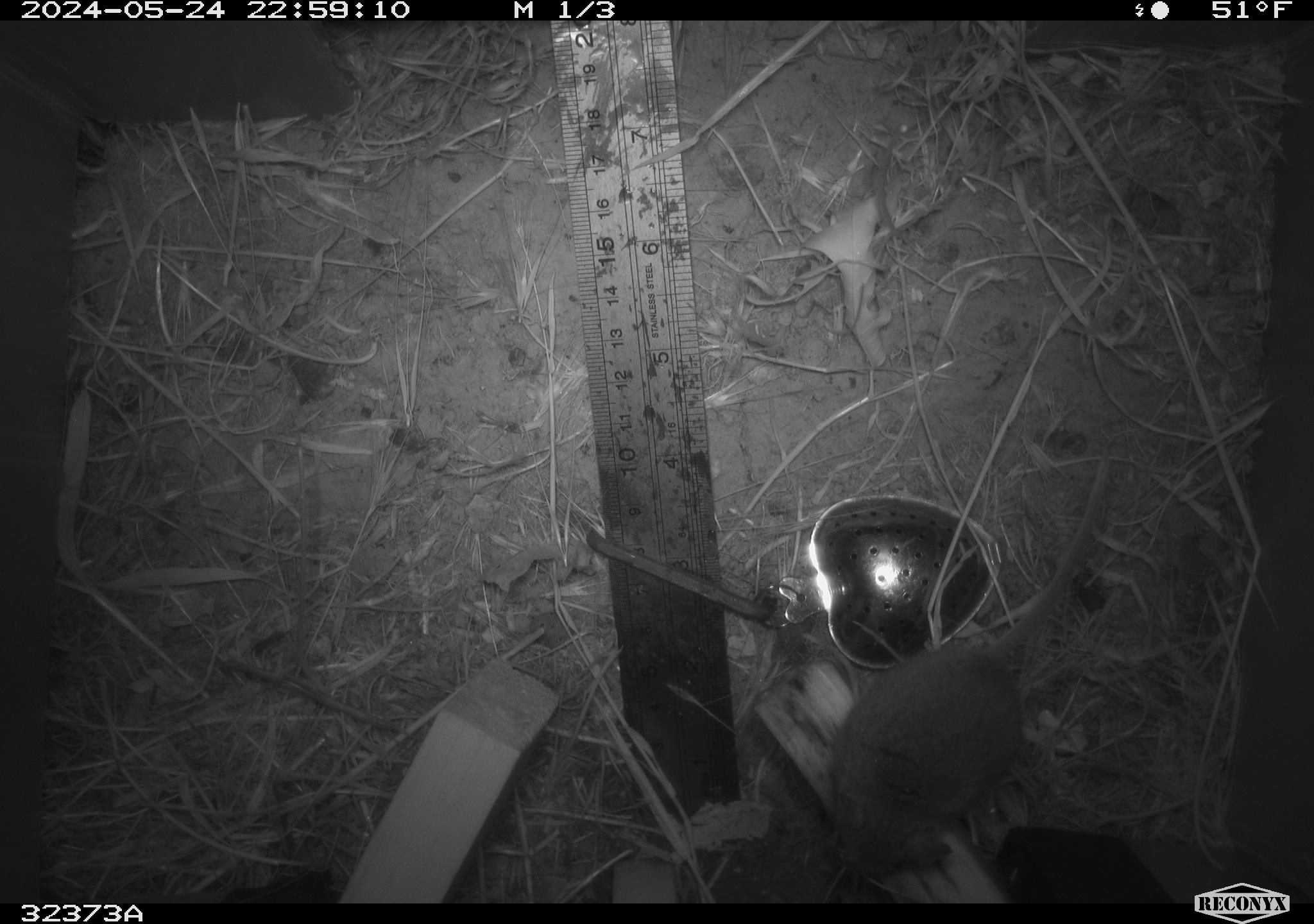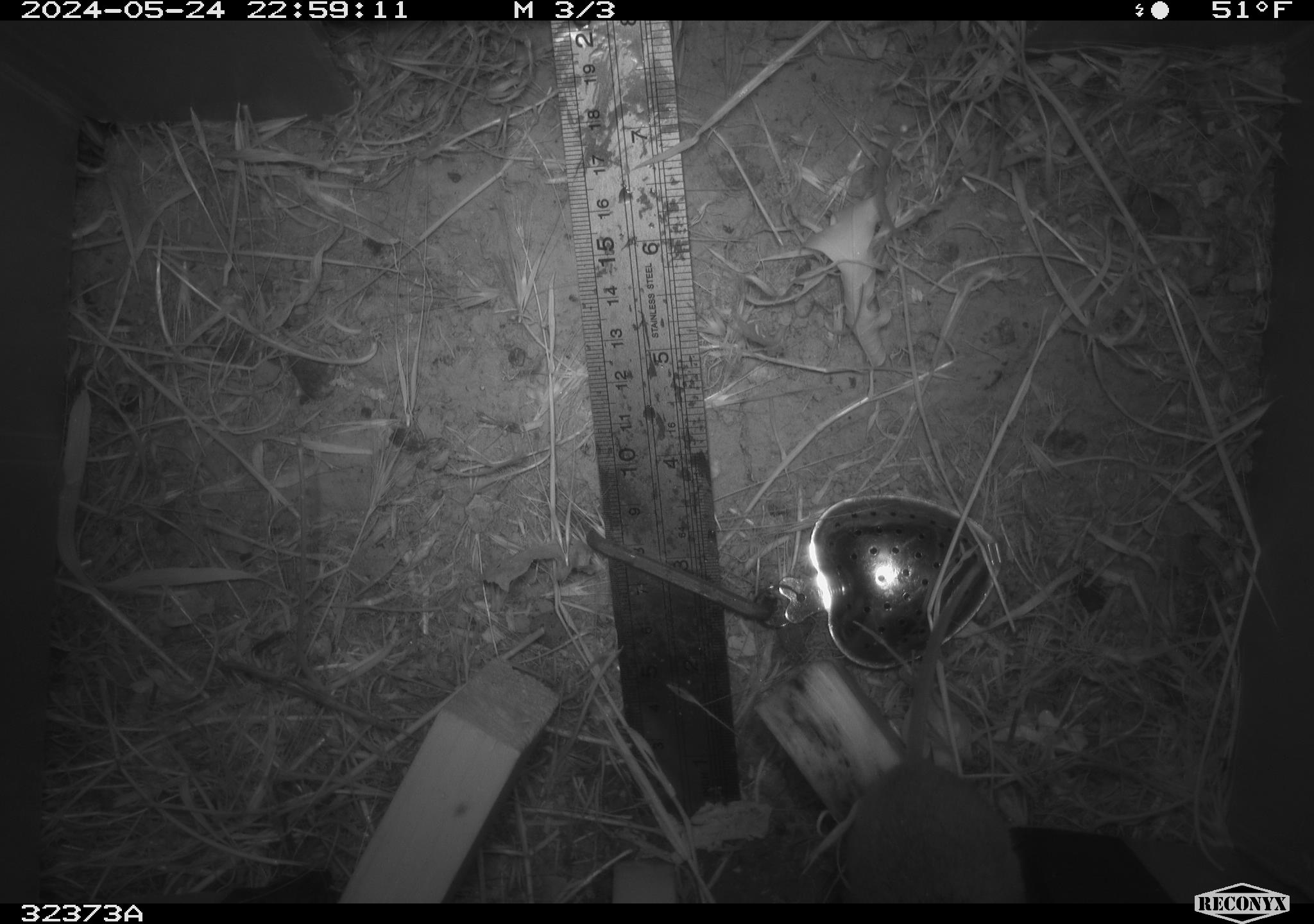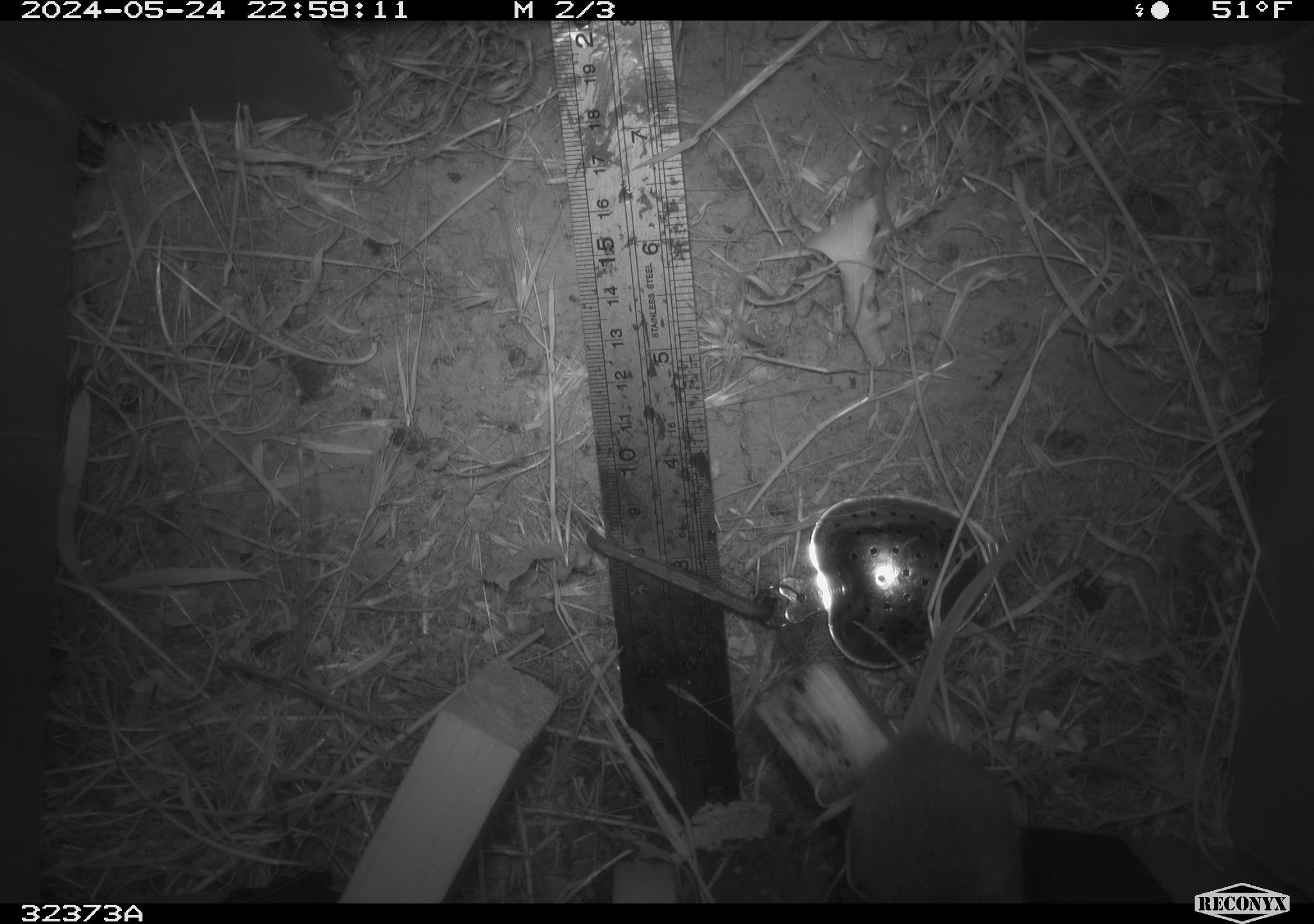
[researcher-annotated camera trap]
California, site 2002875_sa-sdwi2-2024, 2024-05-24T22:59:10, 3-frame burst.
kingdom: Animalia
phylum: Chordata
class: Mammalia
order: Rodentia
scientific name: Rodentia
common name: mouse species